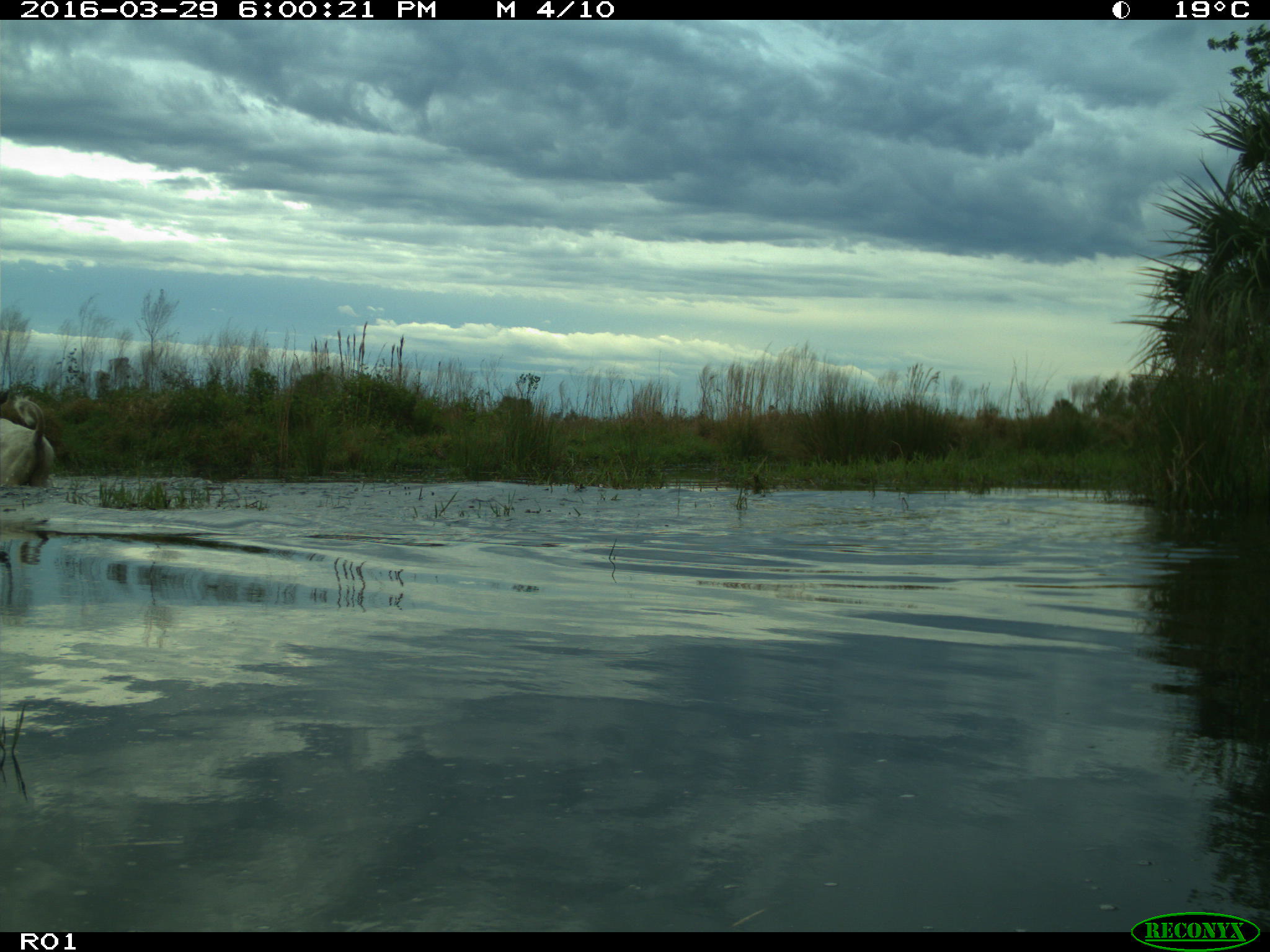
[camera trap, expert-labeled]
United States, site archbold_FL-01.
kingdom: Animalia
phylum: Chordata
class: Mammalia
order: Artiodactyla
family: Bovidae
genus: Bos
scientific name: Bos taurus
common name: domestic cow